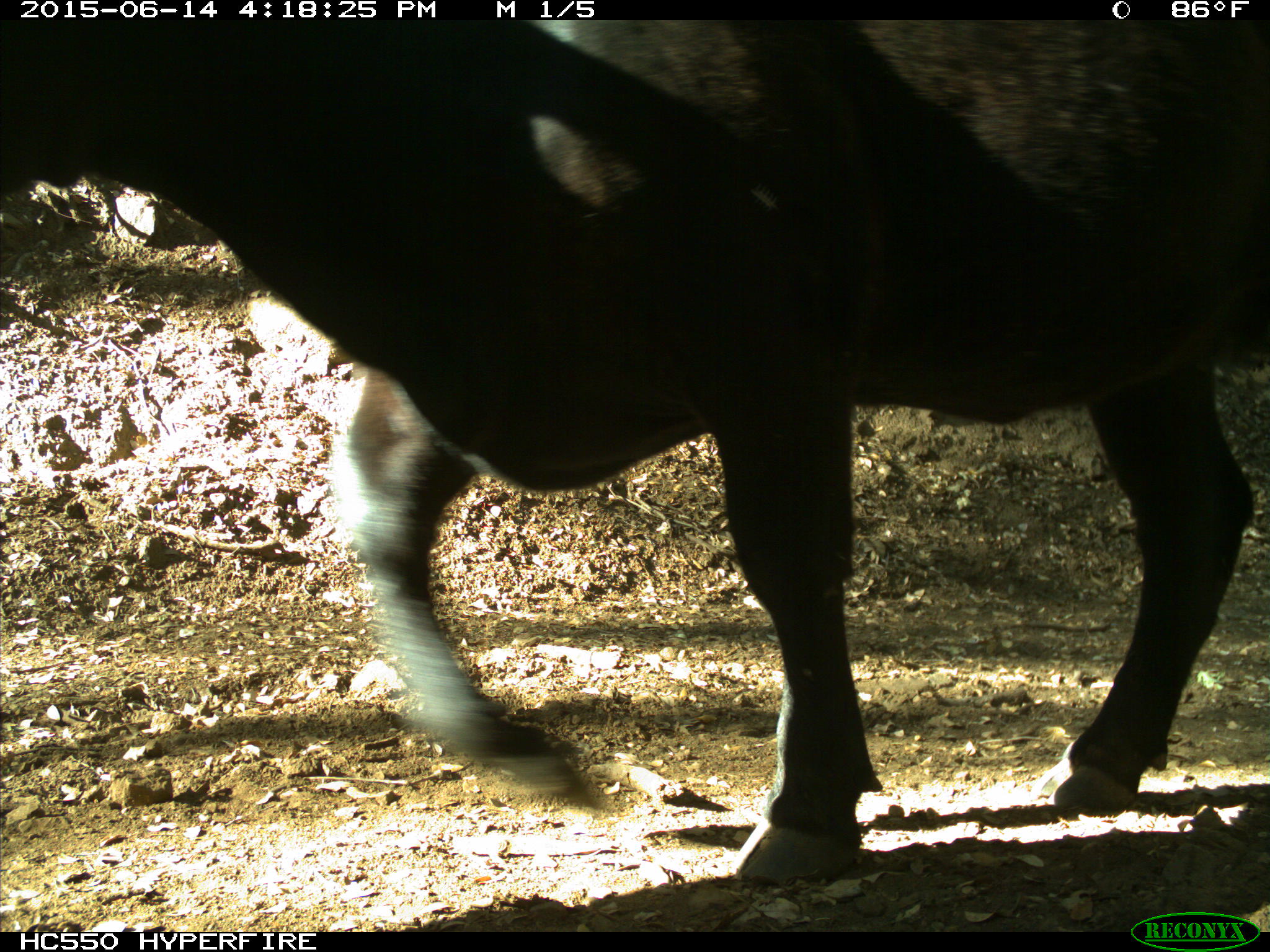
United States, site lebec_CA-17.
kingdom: Animalia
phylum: Chordata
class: Mammalia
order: Artiodactyla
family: Bovidae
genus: Bos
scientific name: Bos taurus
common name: domestic cow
Bos taurus (domestic cow).